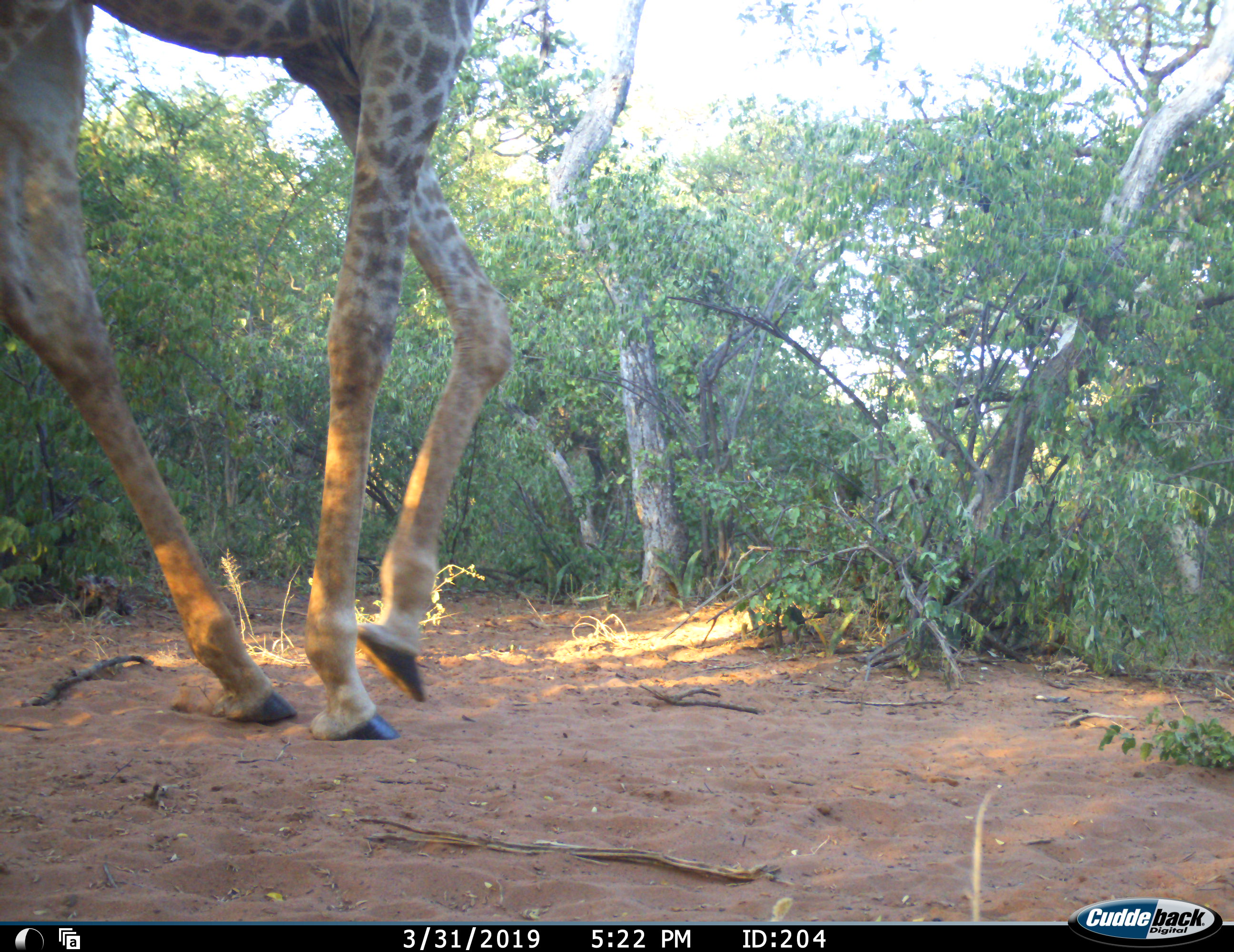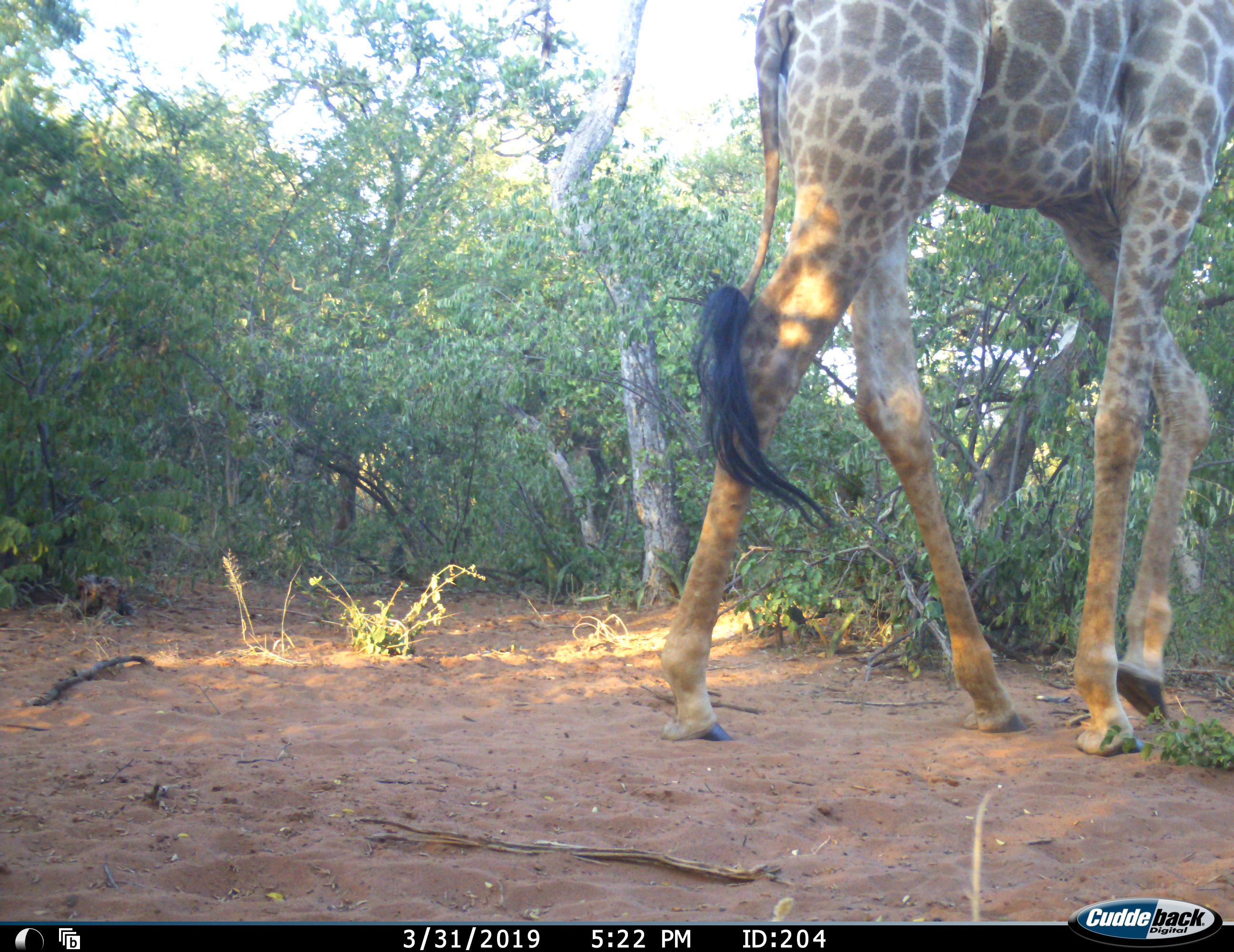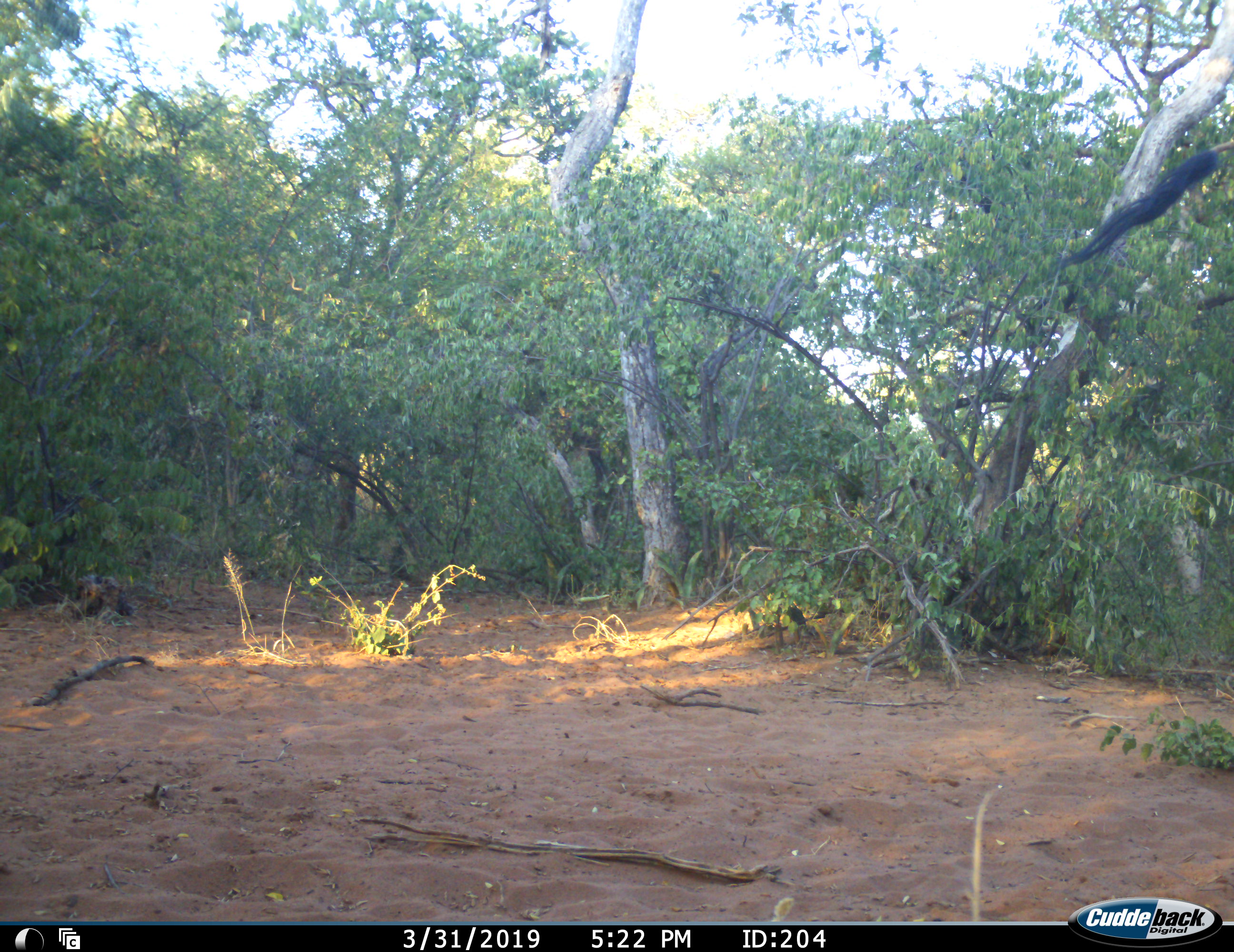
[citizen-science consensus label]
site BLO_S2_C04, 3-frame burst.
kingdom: Animalia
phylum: Chordata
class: Mammalia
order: Artiodactyla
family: Giraffidae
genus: Giraffa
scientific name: Giraffa camelopardalis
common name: giraffe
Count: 1.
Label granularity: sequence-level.